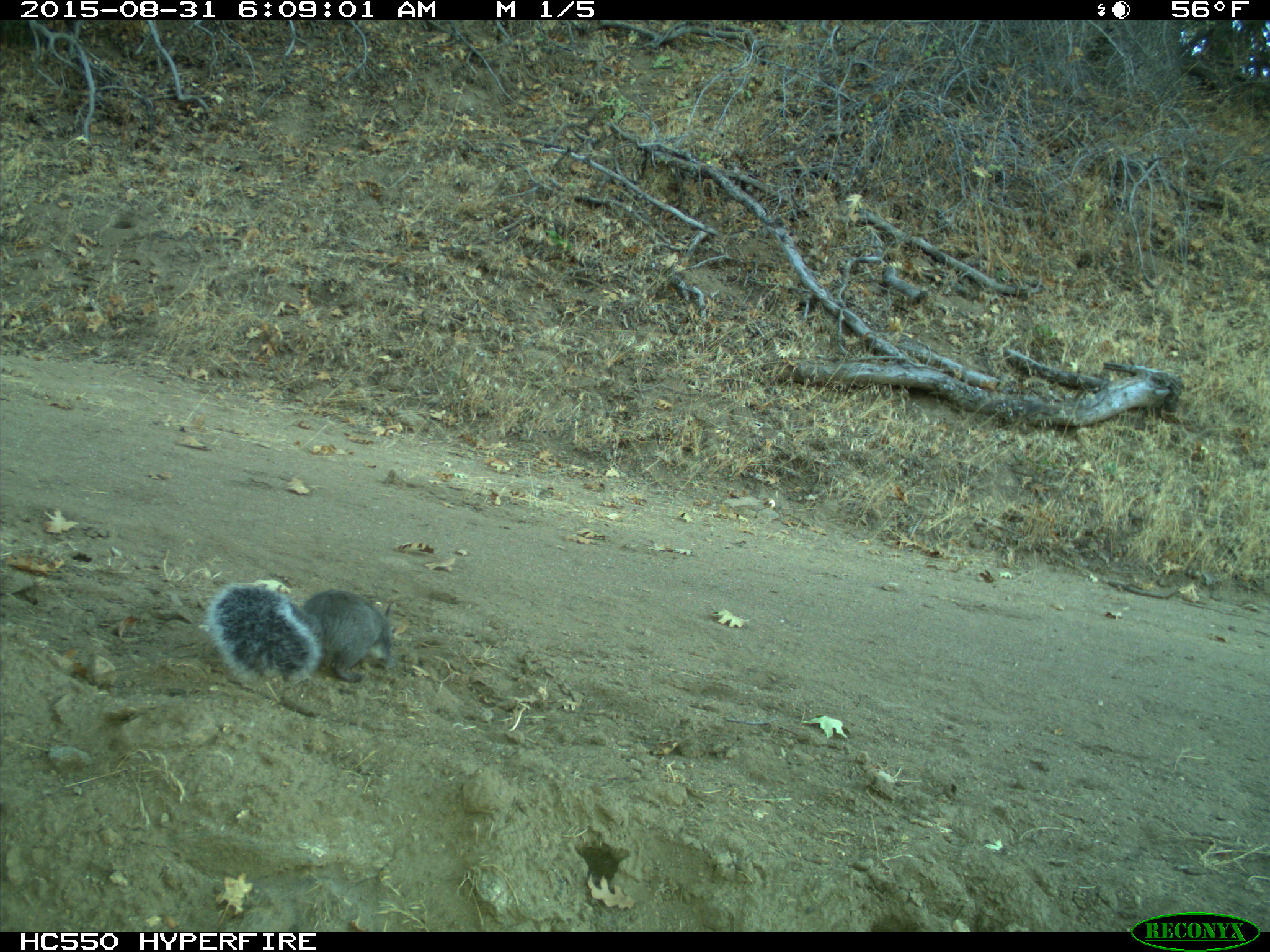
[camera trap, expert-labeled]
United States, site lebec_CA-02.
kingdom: Animalia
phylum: Chordata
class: Mammalia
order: Rodentia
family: Sciuridae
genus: Sciurus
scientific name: Sciurus carolinensis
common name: eastern gray squirrel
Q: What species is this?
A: Sciurus carolinensis (eastern gray squirrel).